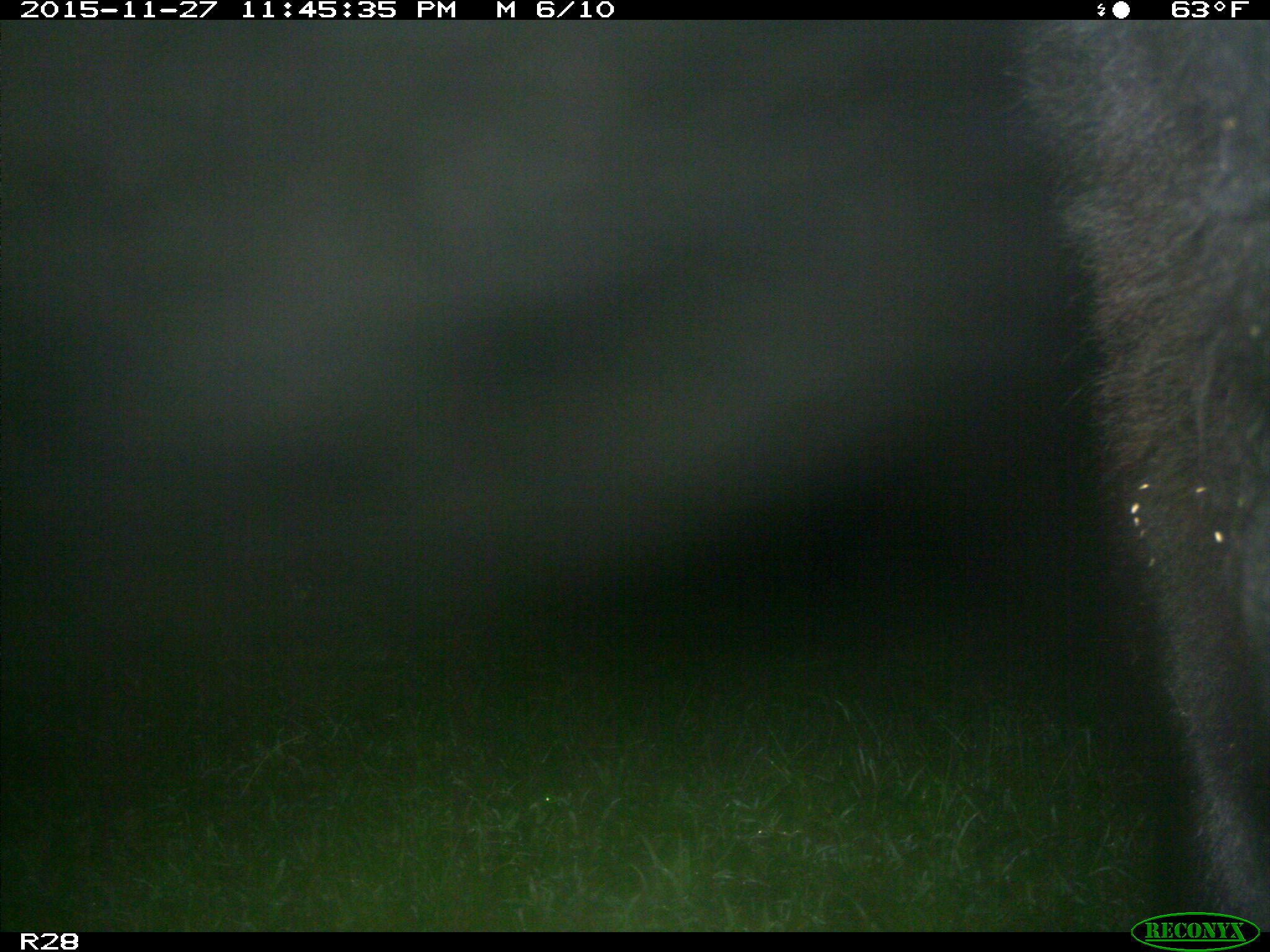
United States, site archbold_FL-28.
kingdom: Animalia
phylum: Chordata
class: Mammalia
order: Artiodactyla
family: Bovidae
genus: Bos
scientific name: Bos taurus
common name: domestic cow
Bos taurus (domestic cow).